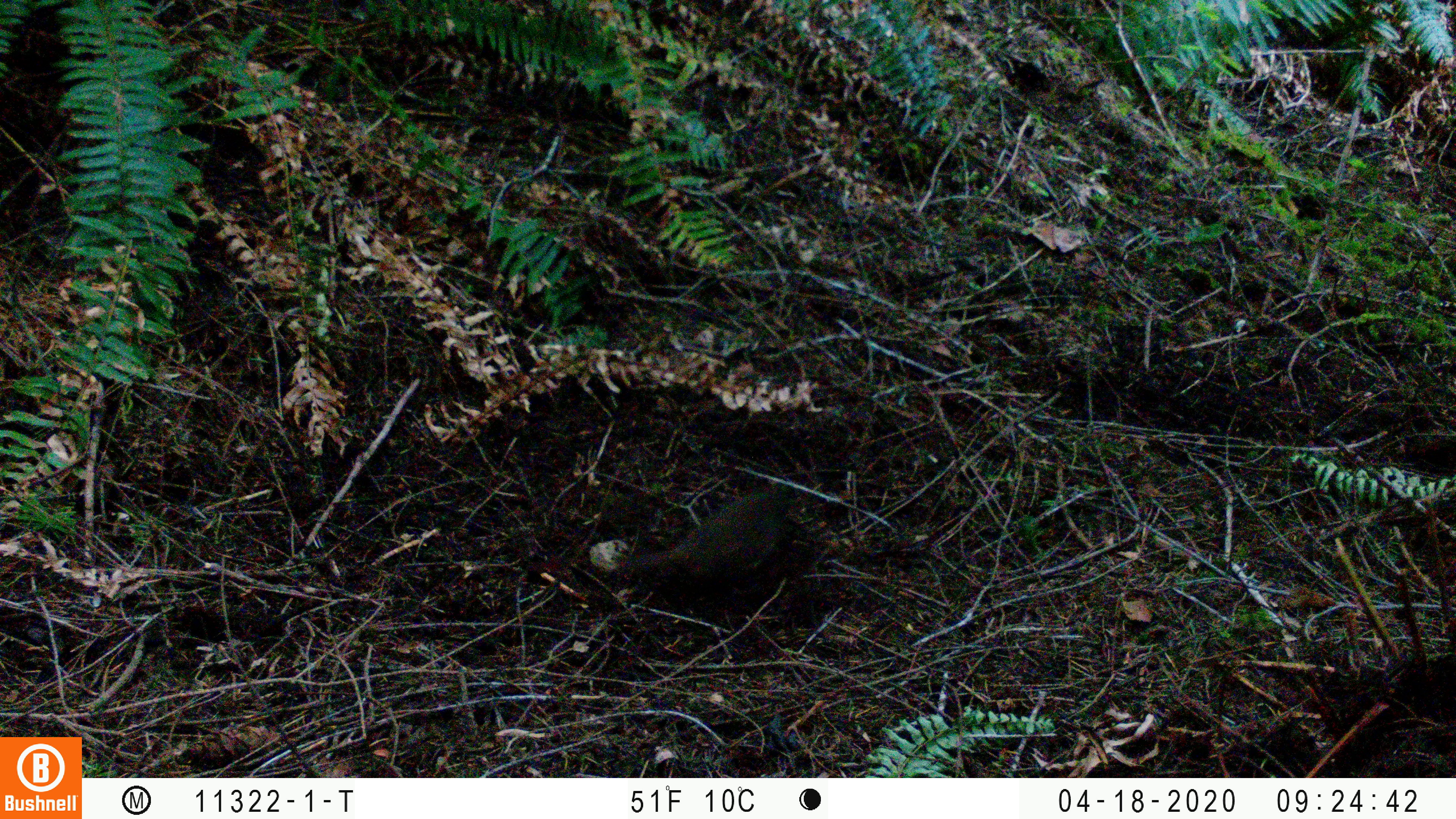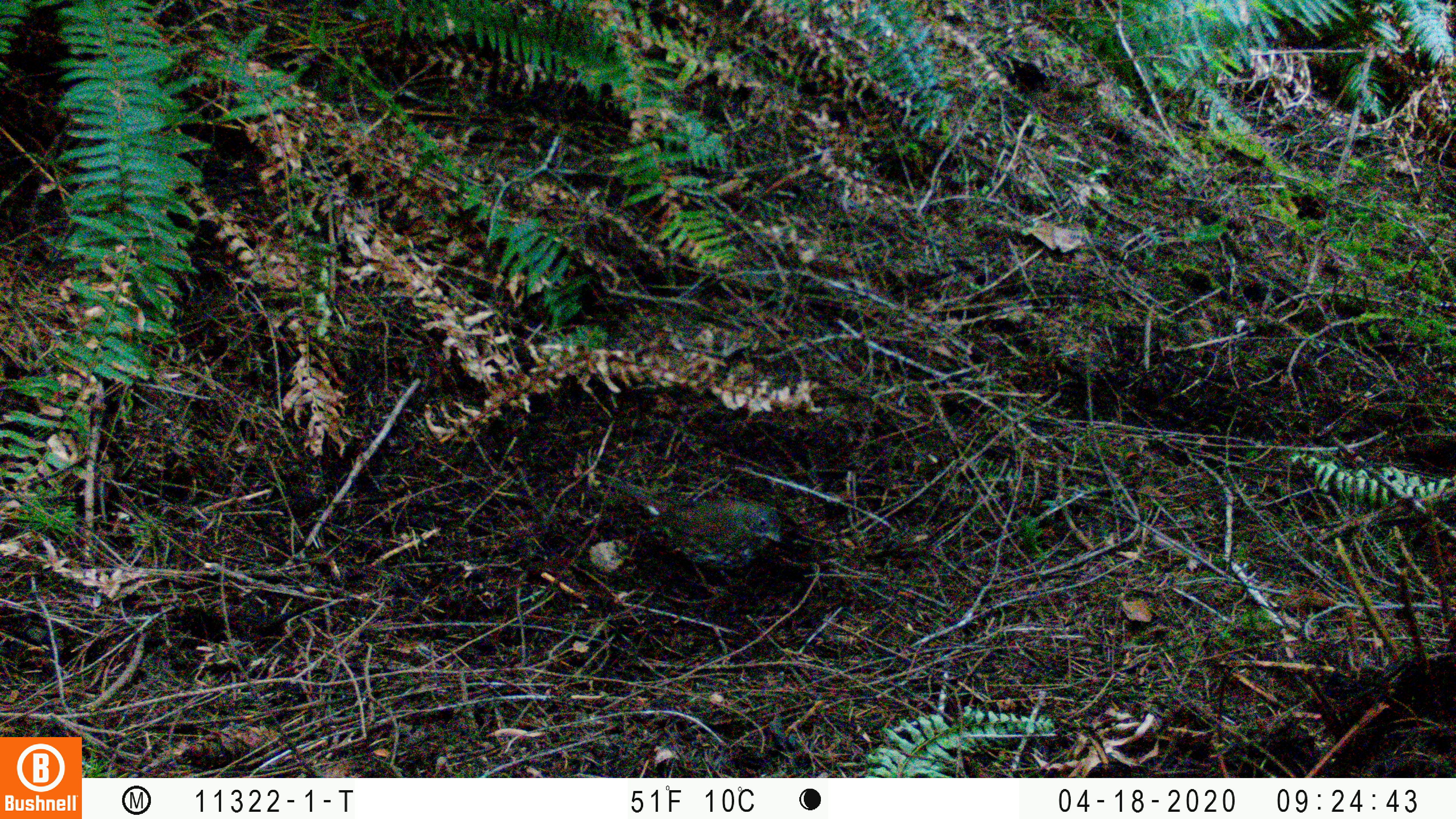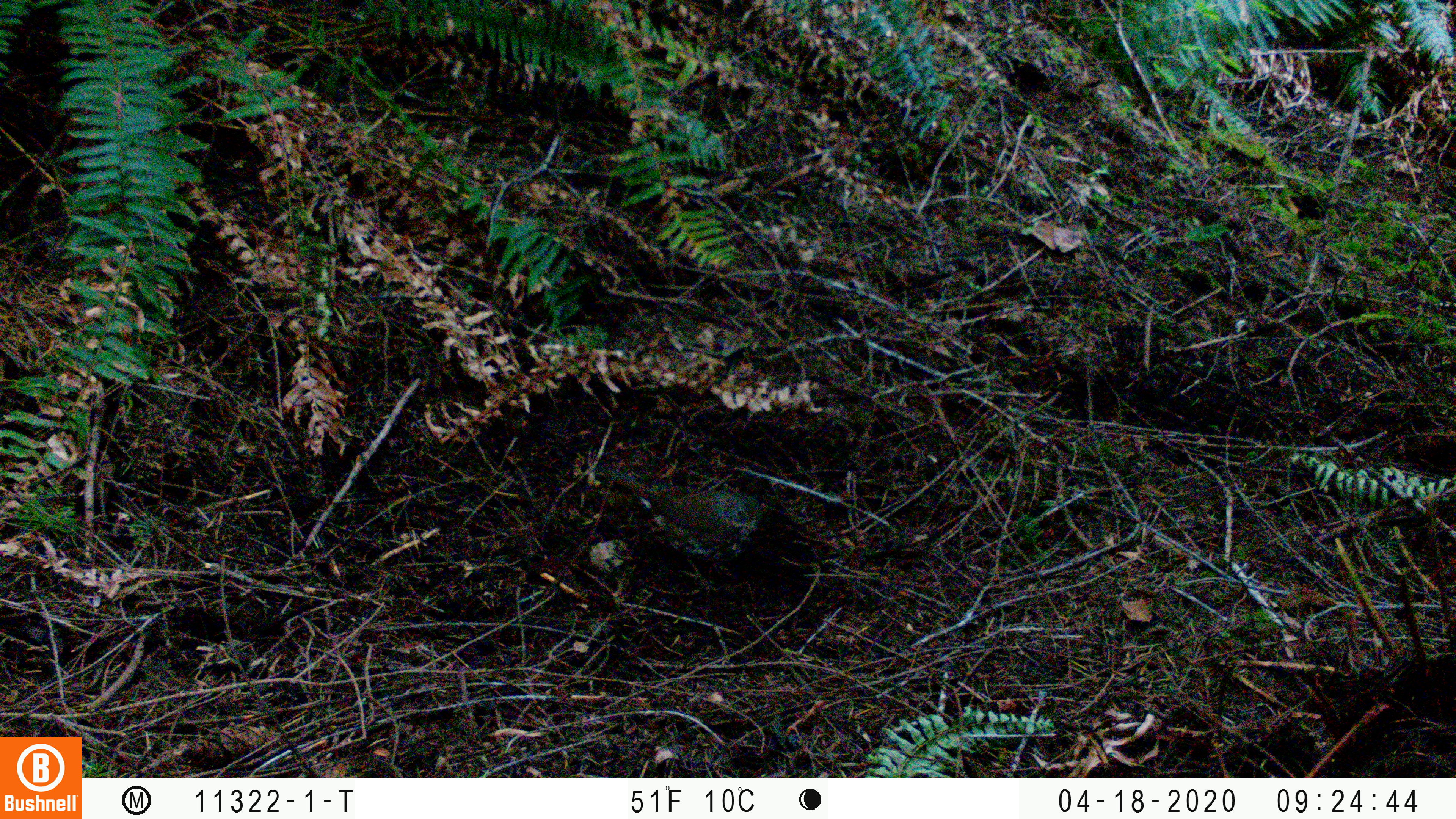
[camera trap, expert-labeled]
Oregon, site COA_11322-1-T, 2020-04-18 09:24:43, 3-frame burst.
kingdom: Animalia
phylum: Chordata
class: Aves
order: Passeriformes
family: Turdidae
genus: Catharus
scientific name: Catharus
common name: brown thrushes and nightingale-thrushes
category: catharus species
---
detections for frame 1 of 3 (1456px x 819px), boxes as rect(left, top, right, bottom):
catharus species: rect(612, 483, 796, 597)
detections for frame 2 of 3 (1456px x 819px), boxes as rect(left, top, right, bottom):
catharus species: rect(598, 468, 789, 595)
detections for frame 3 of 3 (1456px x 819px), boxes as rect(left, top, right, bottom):
catharus species: rect(603, 460, 769, 597)